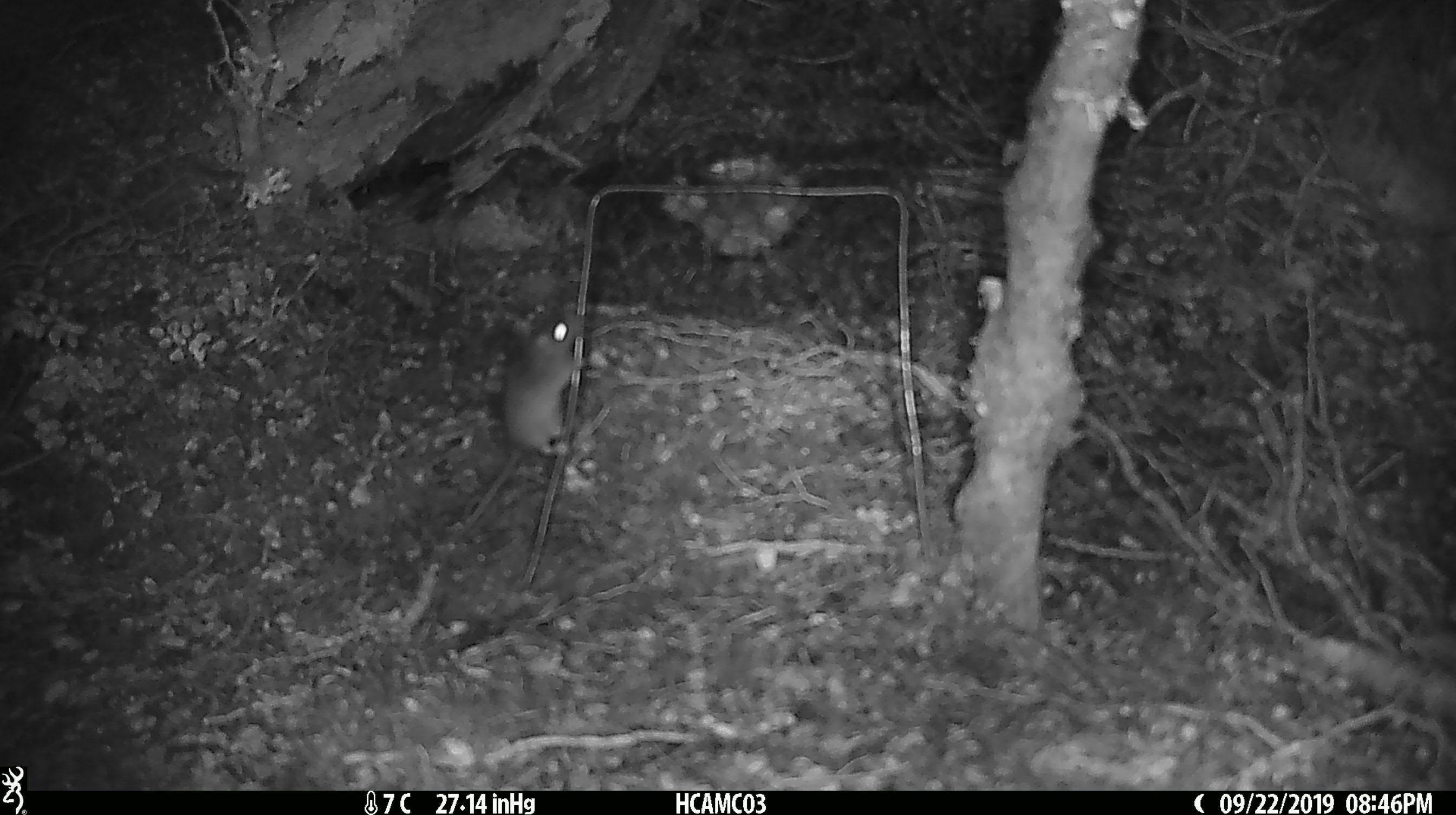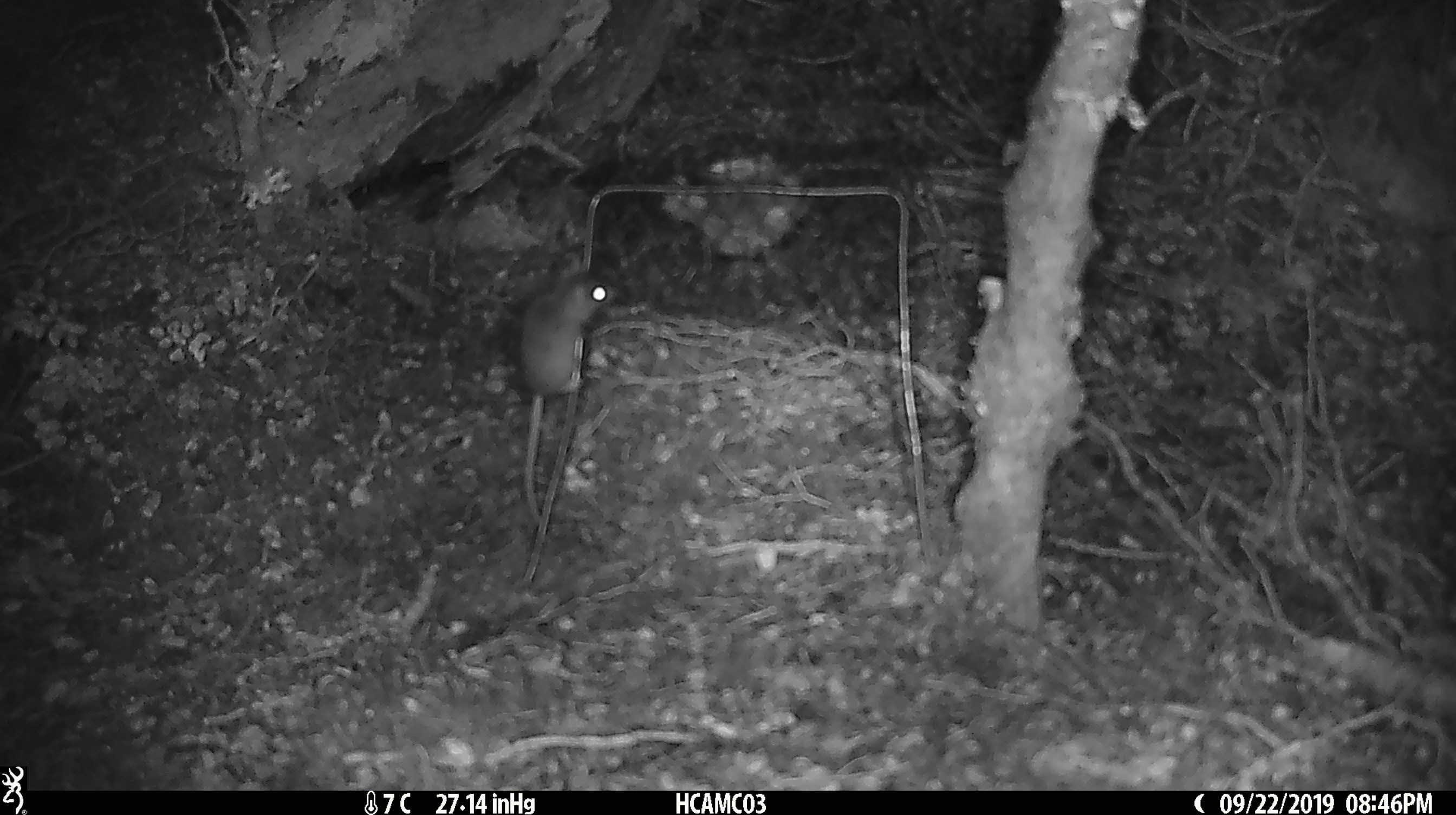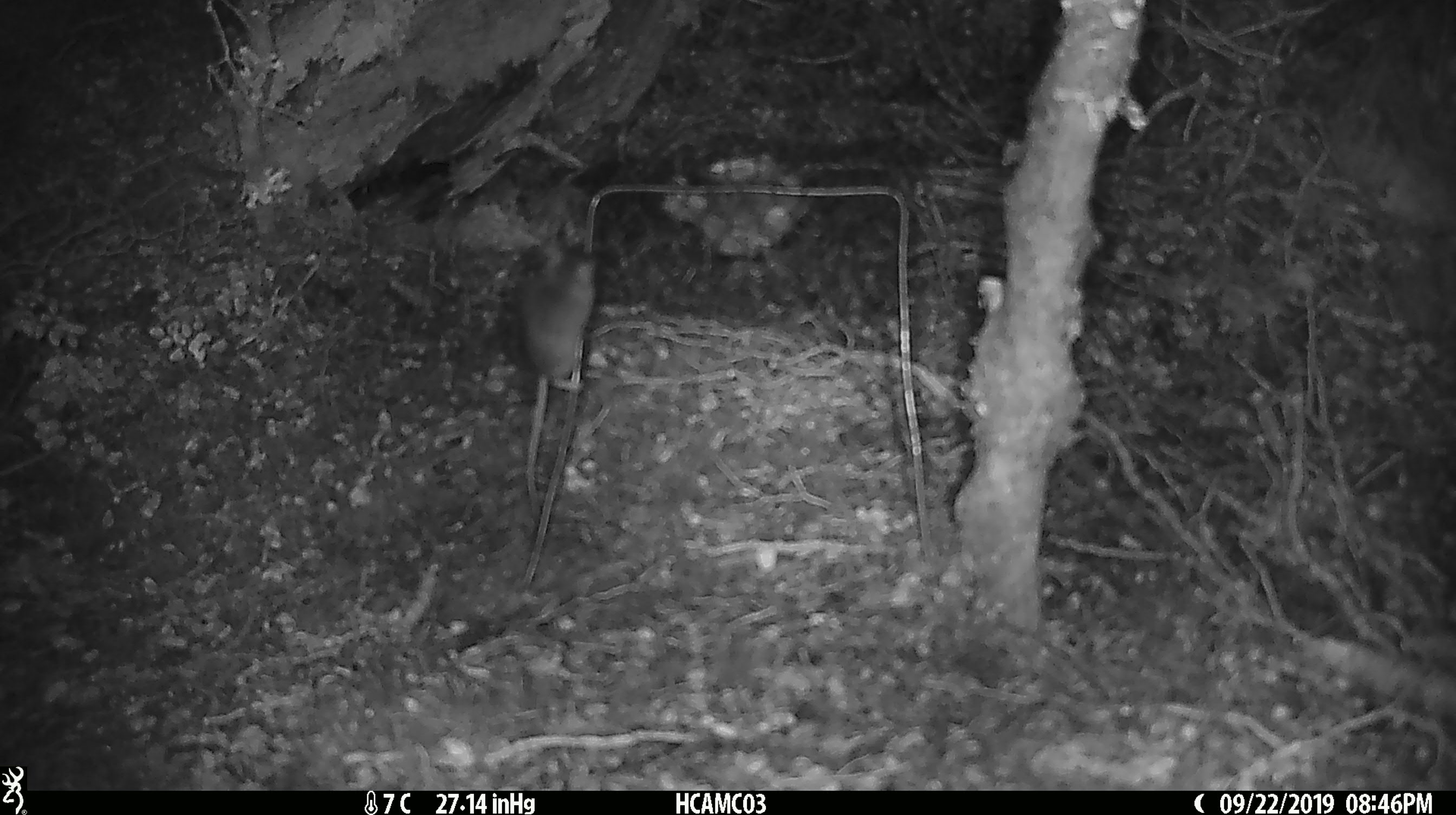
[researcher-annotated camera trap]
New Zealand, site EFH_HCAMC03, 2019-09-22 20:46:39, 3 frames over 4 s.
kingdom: Animalia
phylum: Chordata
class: Mammalia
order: Rodentia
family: Muridae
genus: Mus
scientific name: Mus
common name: mouse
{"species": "mouse (Mus)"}